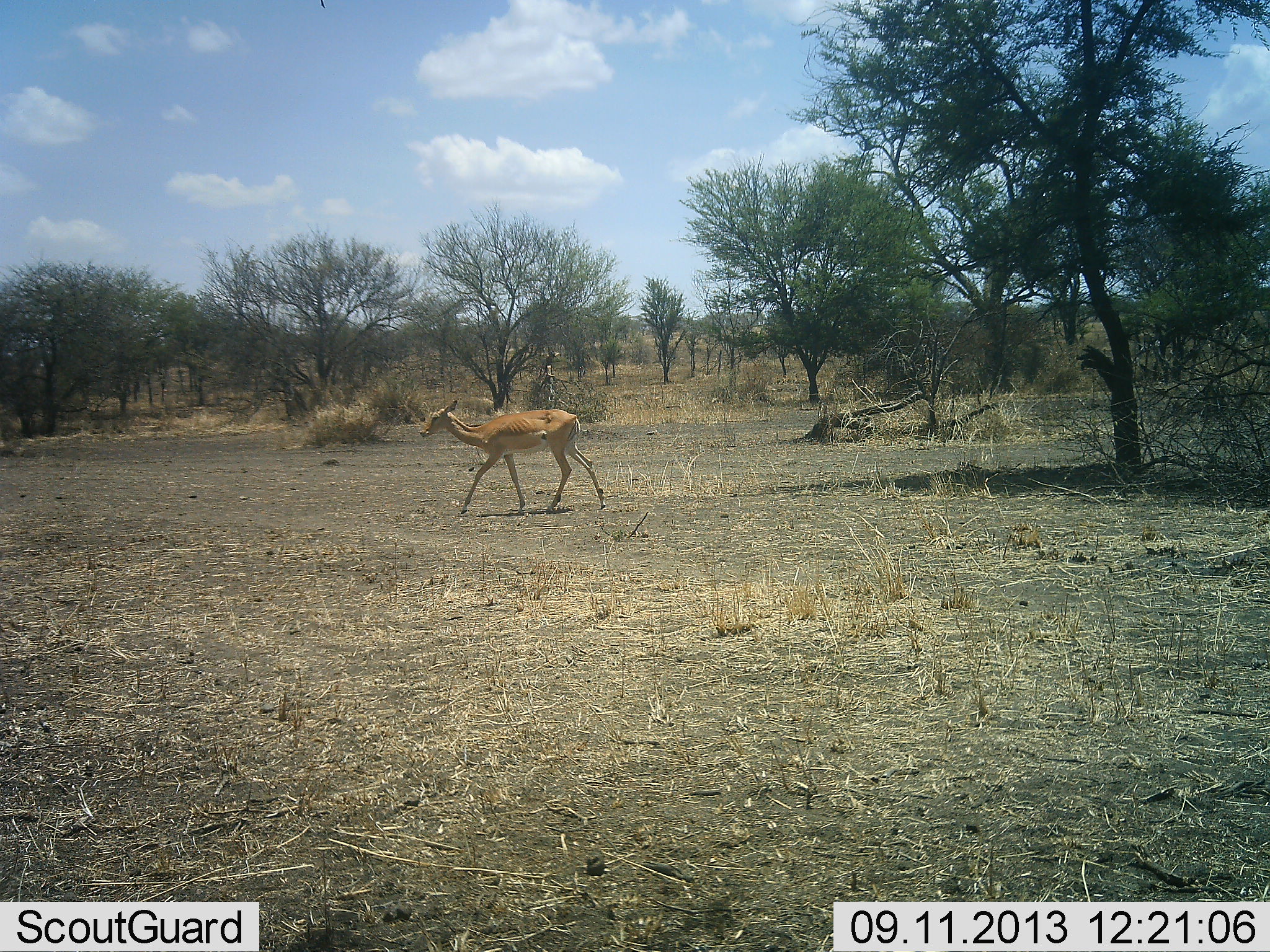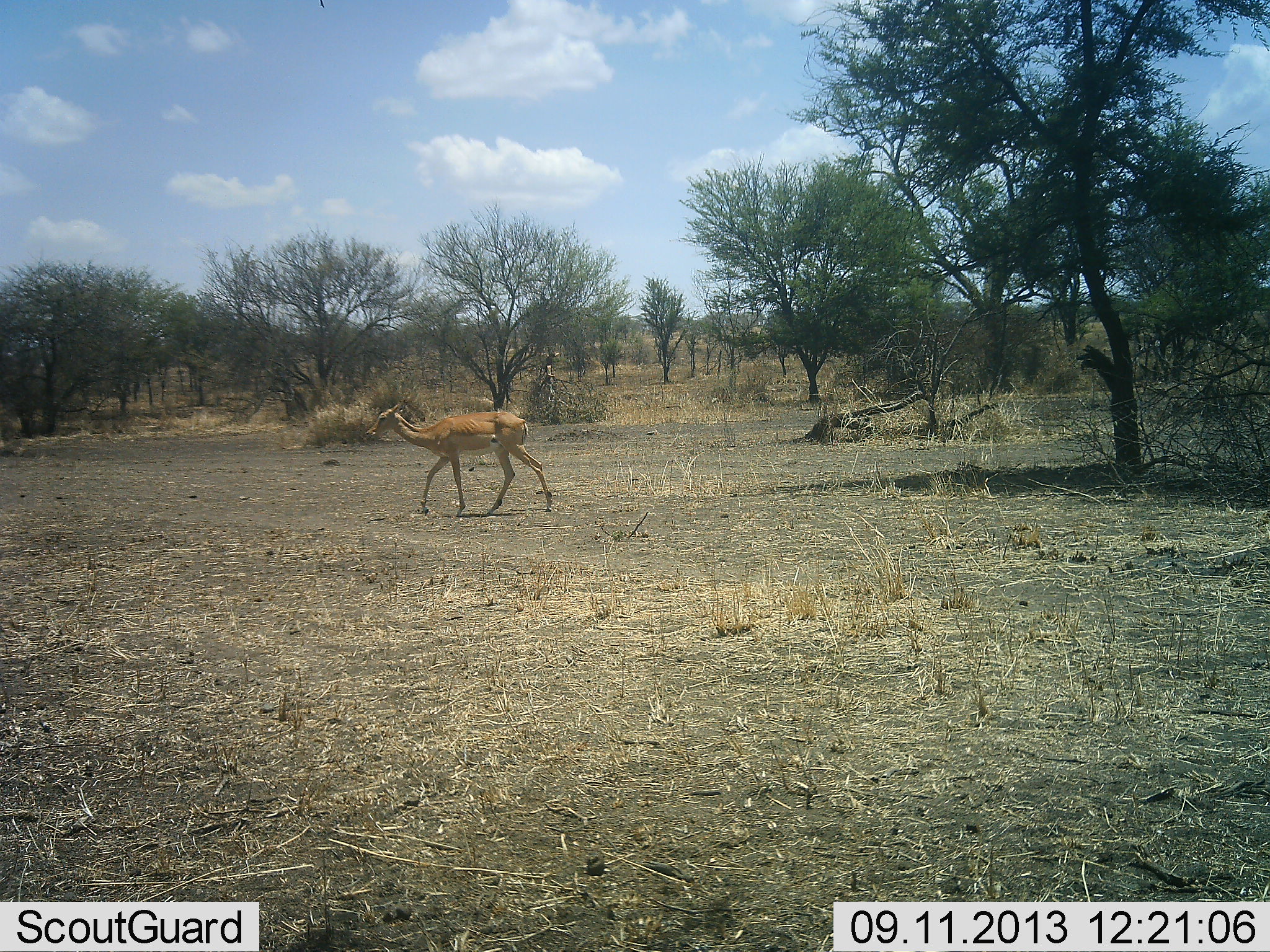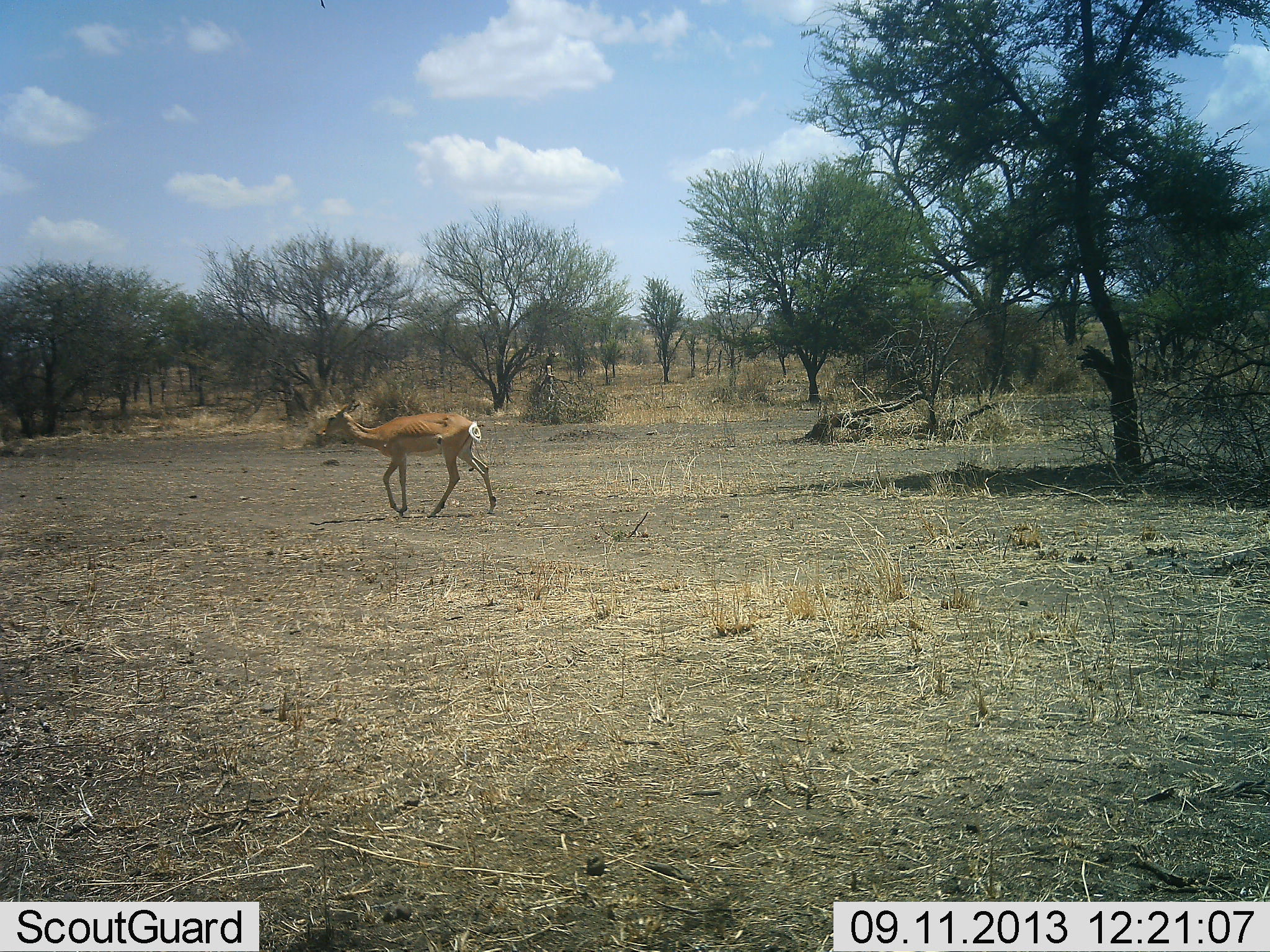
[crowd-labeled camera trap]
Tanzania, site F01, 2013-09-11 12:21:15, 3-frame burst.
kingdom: Animalia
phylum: Chordata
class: Mammalia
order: Artiodactyla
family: Bovidae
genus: Aepyceros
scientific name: Aepyceros melampus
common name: impala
Impala (Aepyceros melampus), count 1. Behavior (volunteer vote fractions): standing 0%, resting 0%, moving 100%, interacting 0%. Young present (vote fraction): 0%. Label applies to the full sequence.